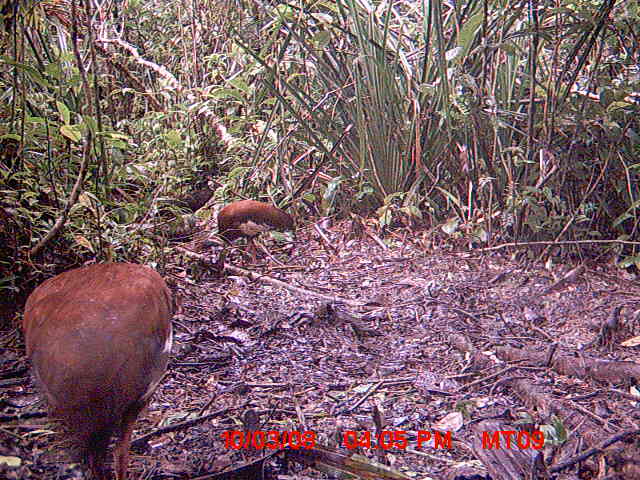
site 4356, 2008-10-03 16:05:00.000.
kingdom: Animalia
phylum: Chordata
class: Aves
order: Cuculiformes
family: Cuculidae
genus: Coua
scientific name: Coua serriana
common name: red-breasted coua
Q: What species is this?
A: Coua serriana (red-breasted coua).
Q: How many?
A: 2.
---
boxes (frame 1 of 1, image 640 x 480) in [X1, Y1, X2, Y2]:
coua serriana: [23, 261, 174, 480]; [217, 200, 295, 254]